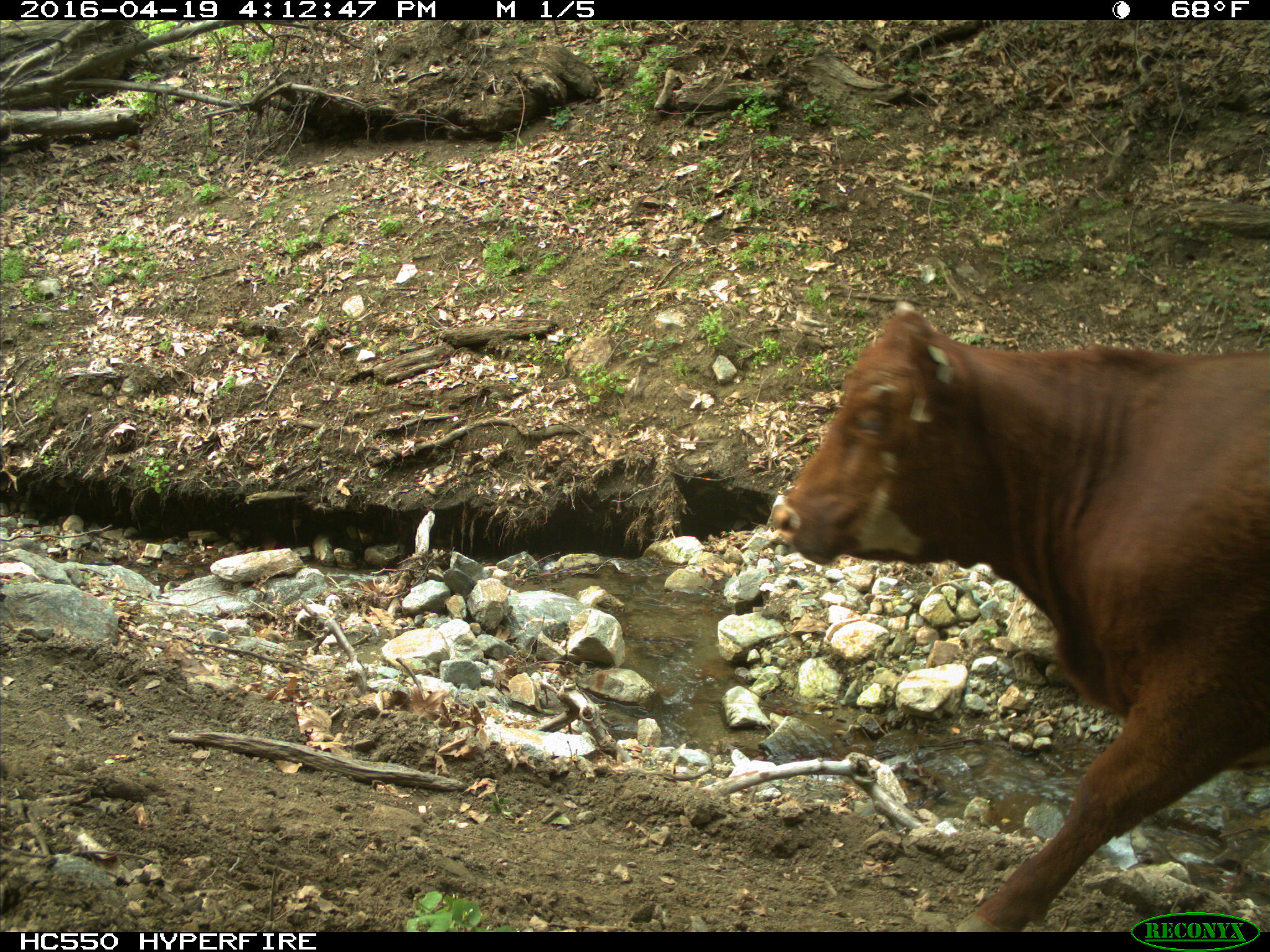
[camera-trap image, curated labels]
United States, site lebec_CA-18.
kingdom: Animalia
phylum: Chordata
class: Mammalia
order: Artiodactyla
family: Bovidae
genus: Bos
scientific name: Bos taurus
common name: domestic cow